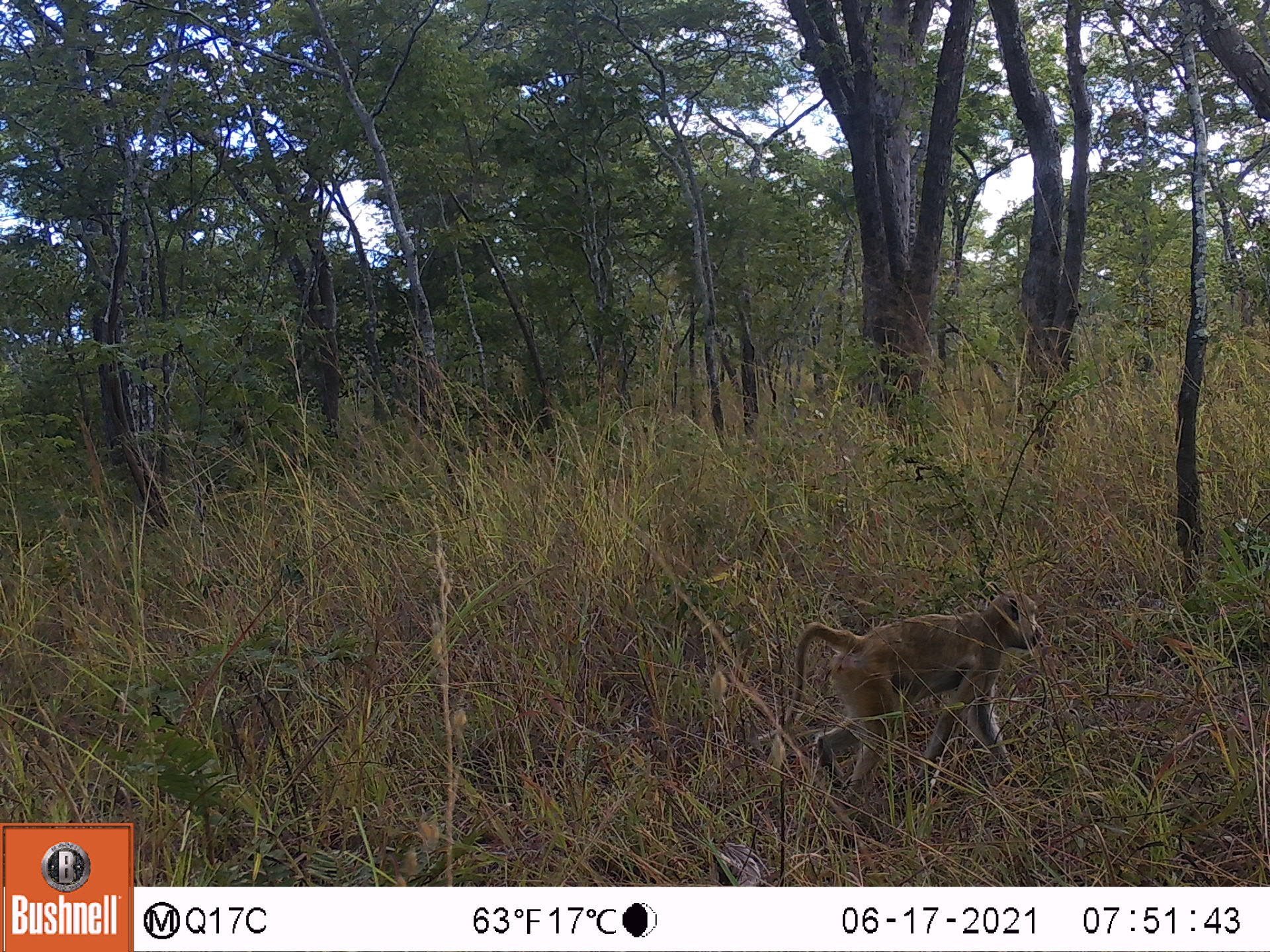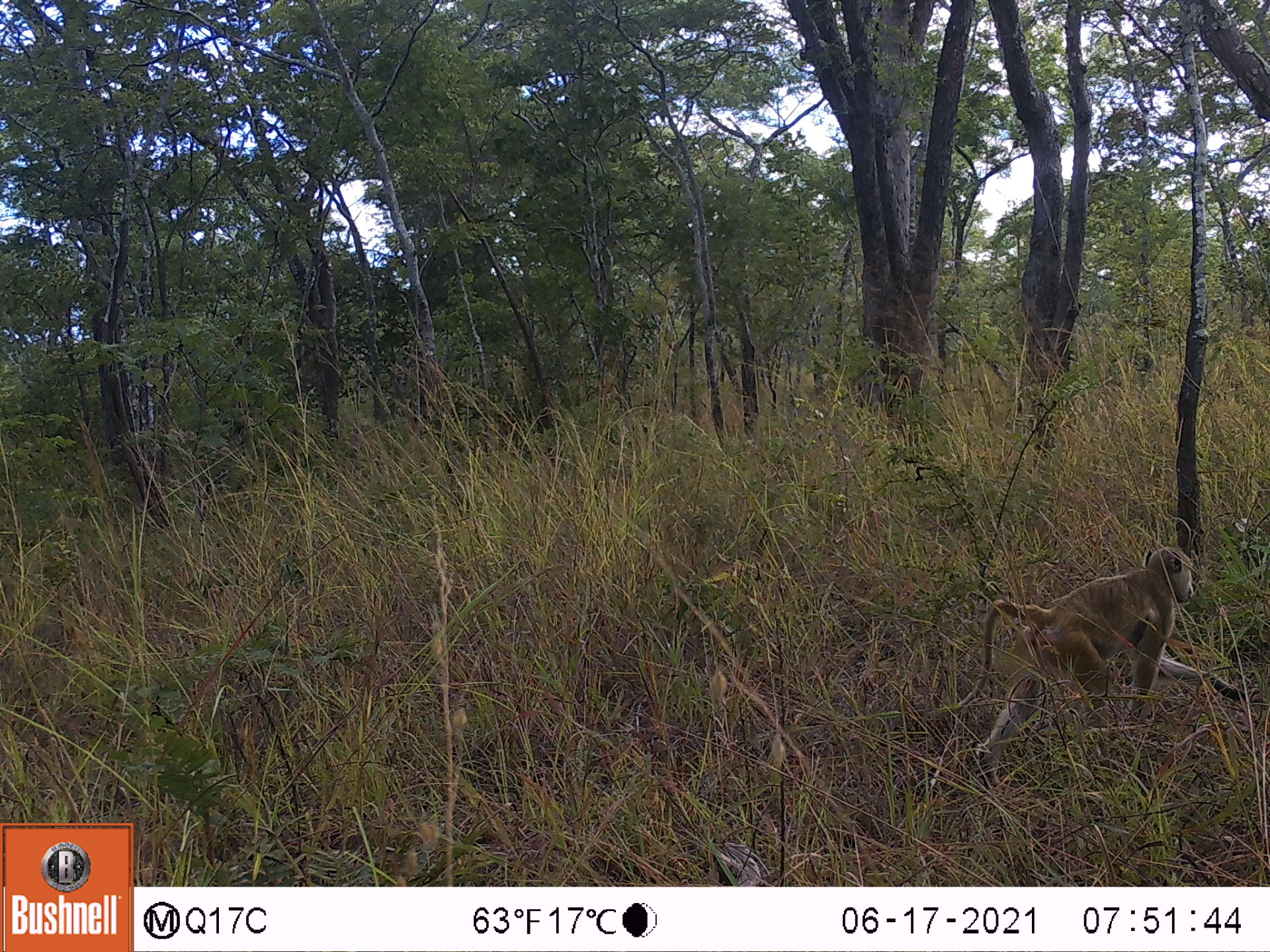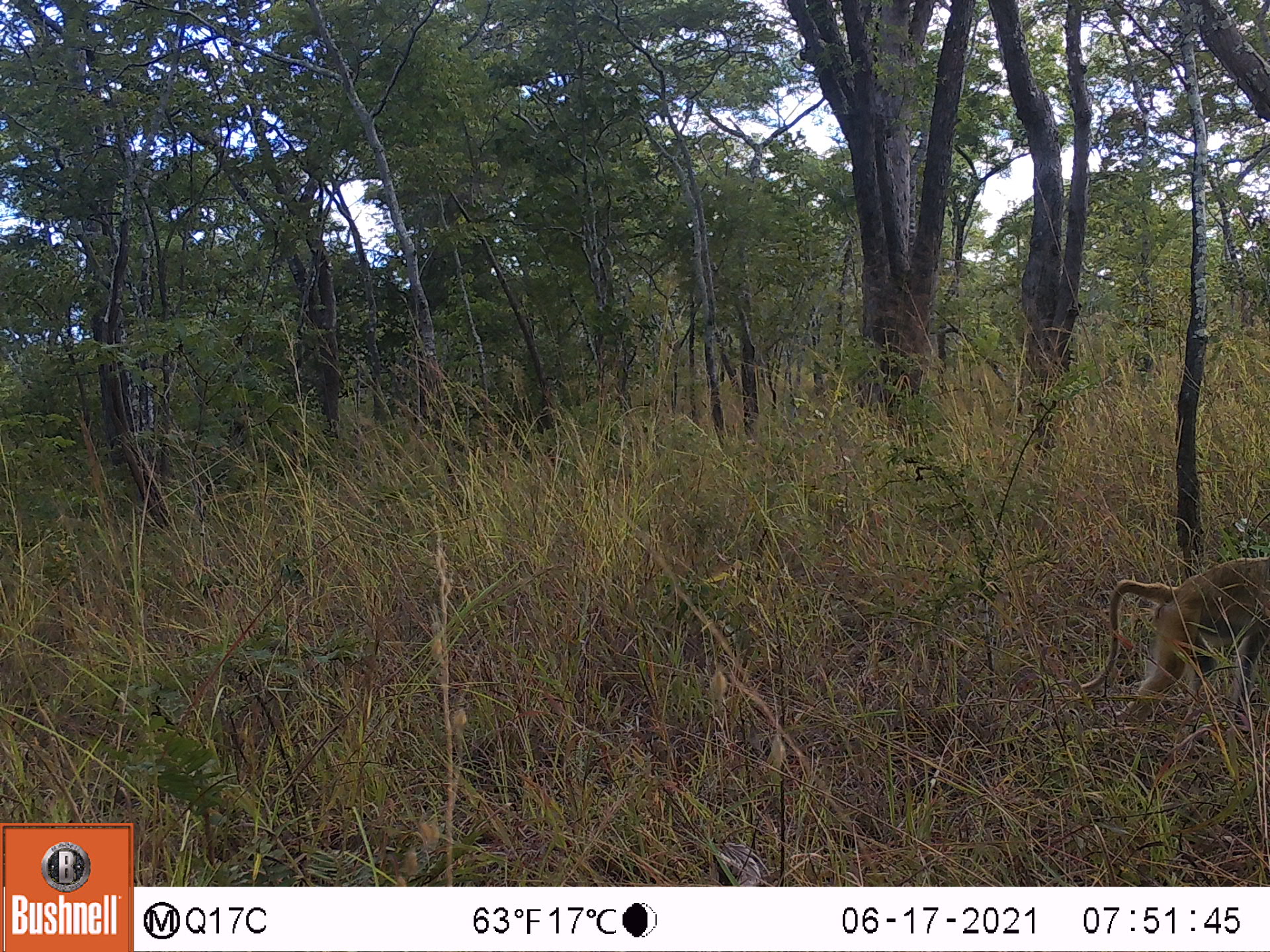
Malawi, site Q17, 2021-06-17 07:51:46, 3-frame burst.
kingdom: Animalia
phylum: Chordata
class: Mammalia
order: Primates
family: Cercopithecidae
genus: Papio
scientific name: Papio cynocephalus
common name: yellow baboon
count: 1